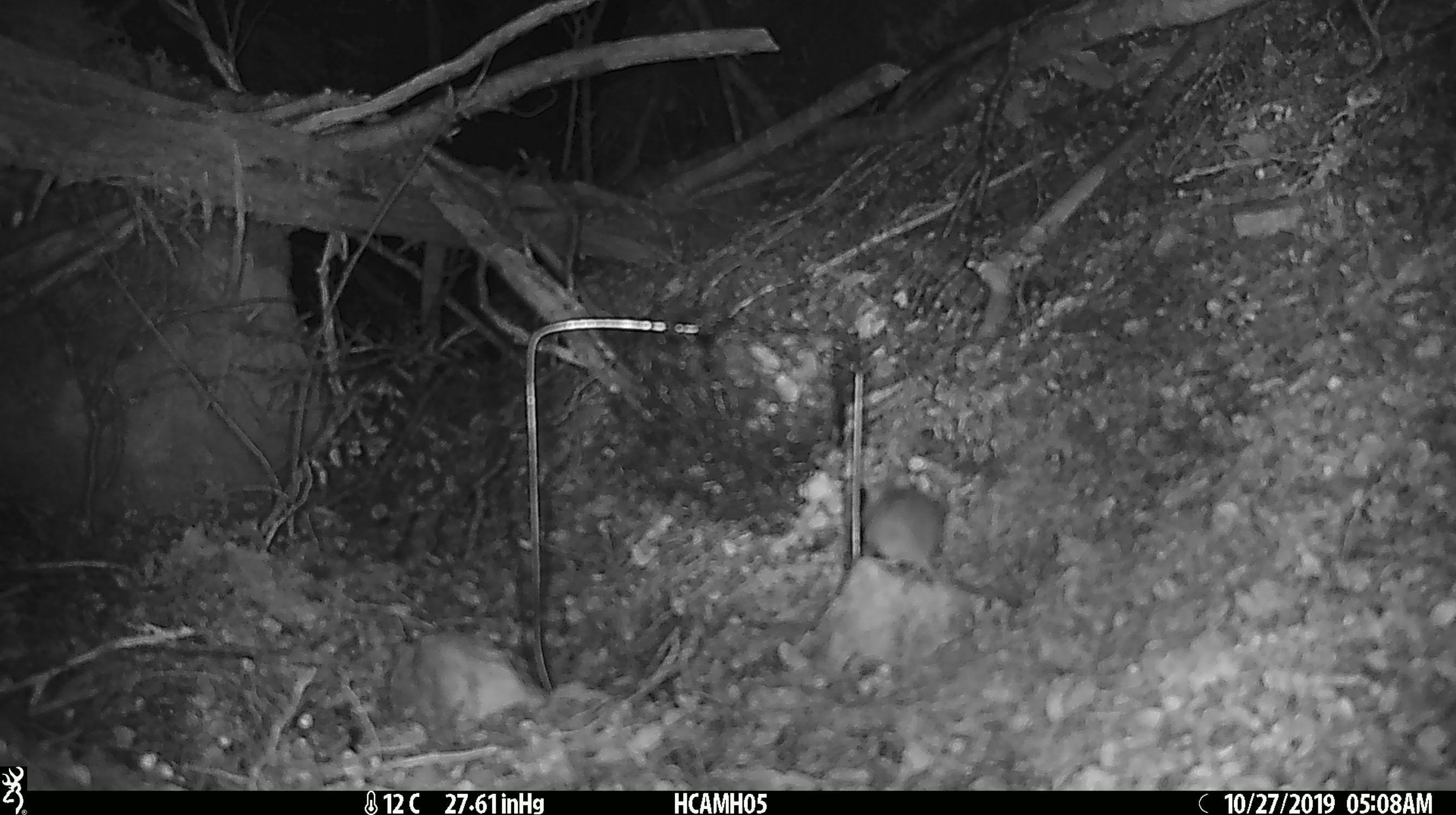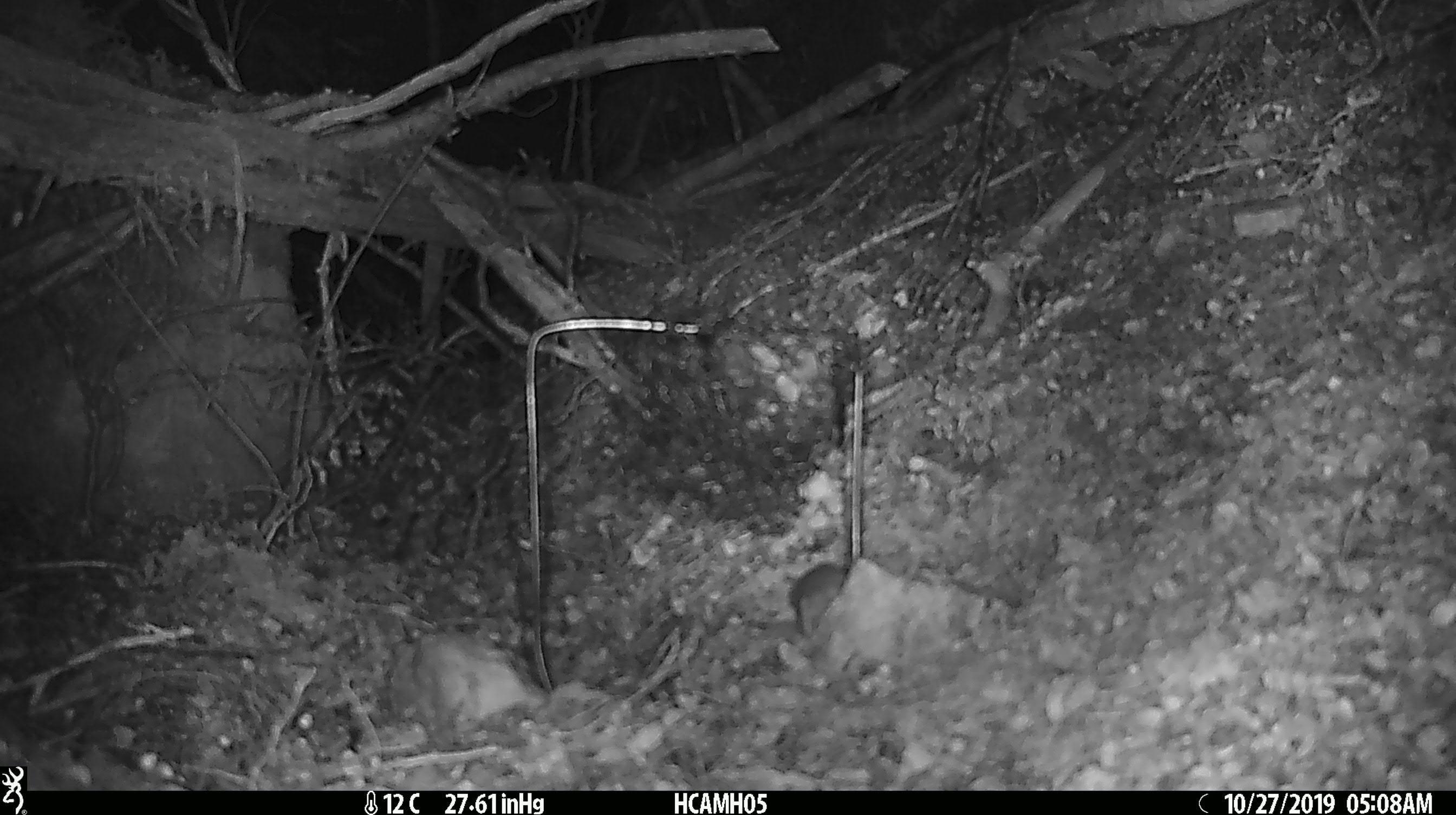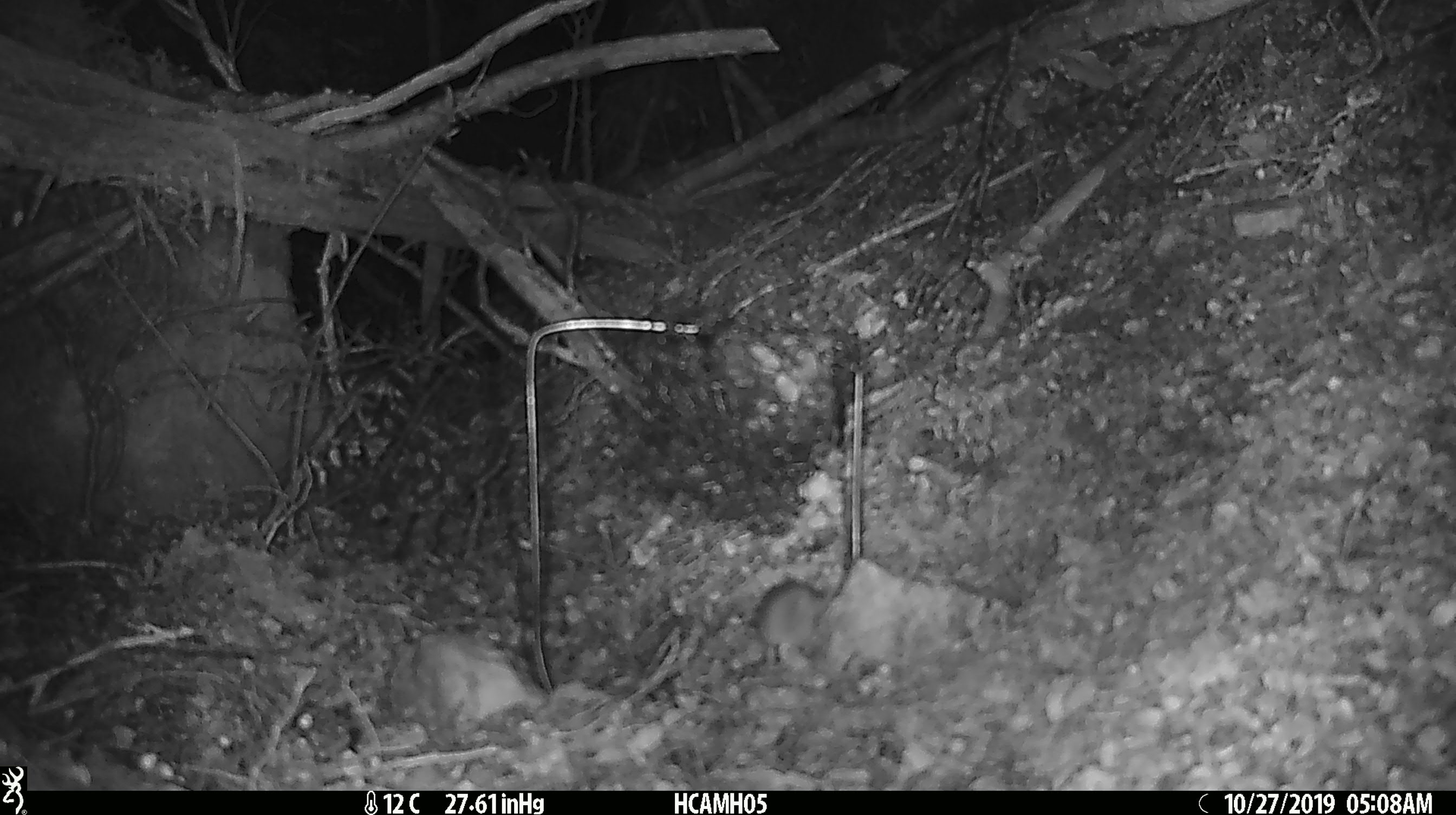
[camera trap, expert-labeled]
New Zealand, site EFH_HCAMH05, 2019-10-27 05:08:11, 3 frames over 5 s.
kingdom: Animalia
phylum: Chordata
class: Mammalia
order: Rodentia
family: Muridae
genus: Mus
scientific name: Mus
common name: mouse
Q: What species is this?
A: Mouse (Mus).